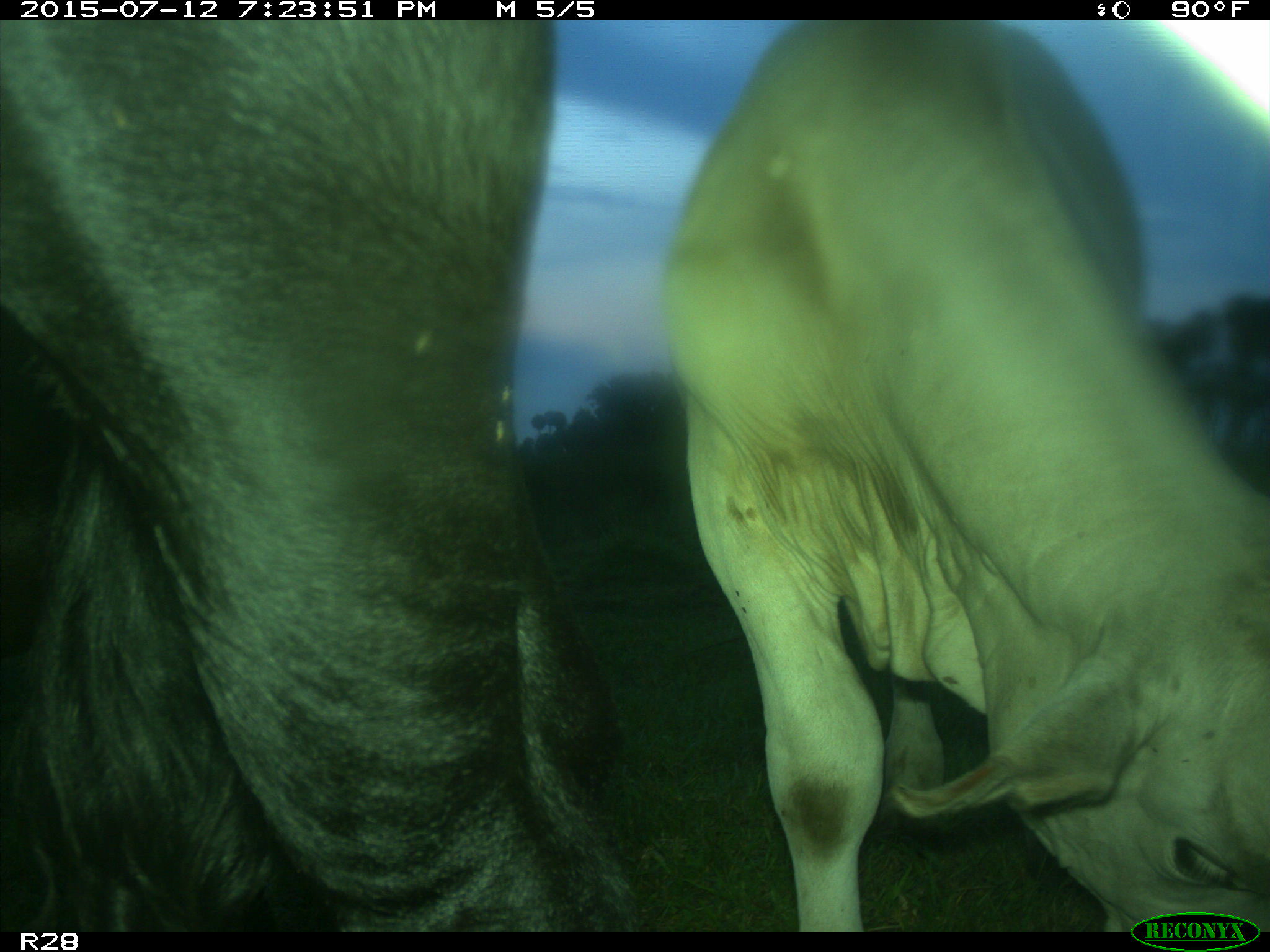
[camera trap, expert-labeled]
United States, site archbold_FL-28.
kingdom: Animalia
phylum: Chordata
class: Mammalia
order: Artiodactyla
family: Bovidae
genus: Bos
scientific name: Bos taurus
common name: domestic cow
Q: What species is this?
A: Bos taurus (domestic cow).